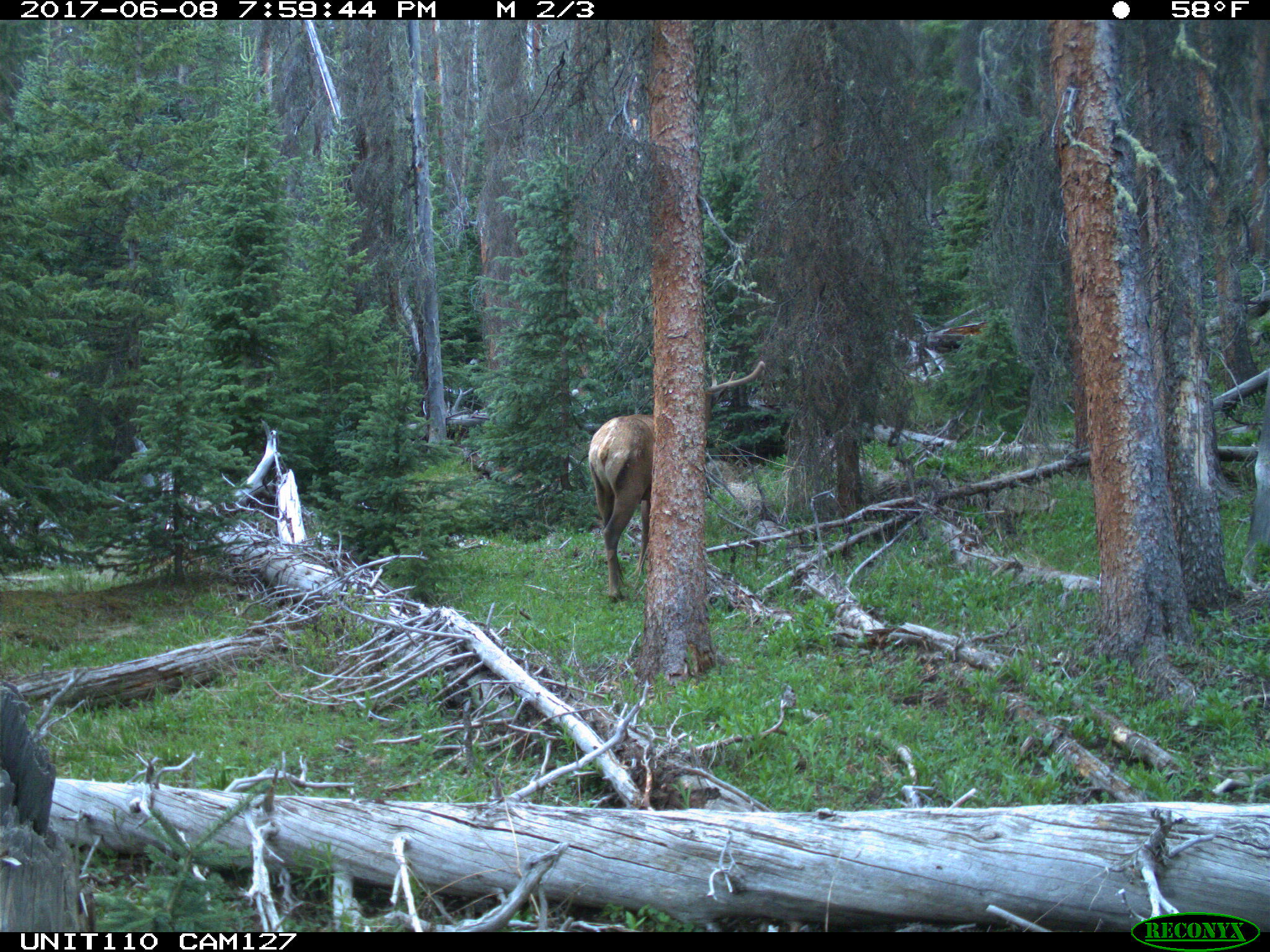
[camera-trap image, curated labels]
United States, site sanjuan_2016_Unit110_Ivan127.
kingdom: Animalia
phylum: Chordata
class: Mammalia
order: Artiodactyla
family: Cervidae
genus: Cervus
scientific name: Cervus elaphus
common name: red deer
Cervus elaphus (red deer).